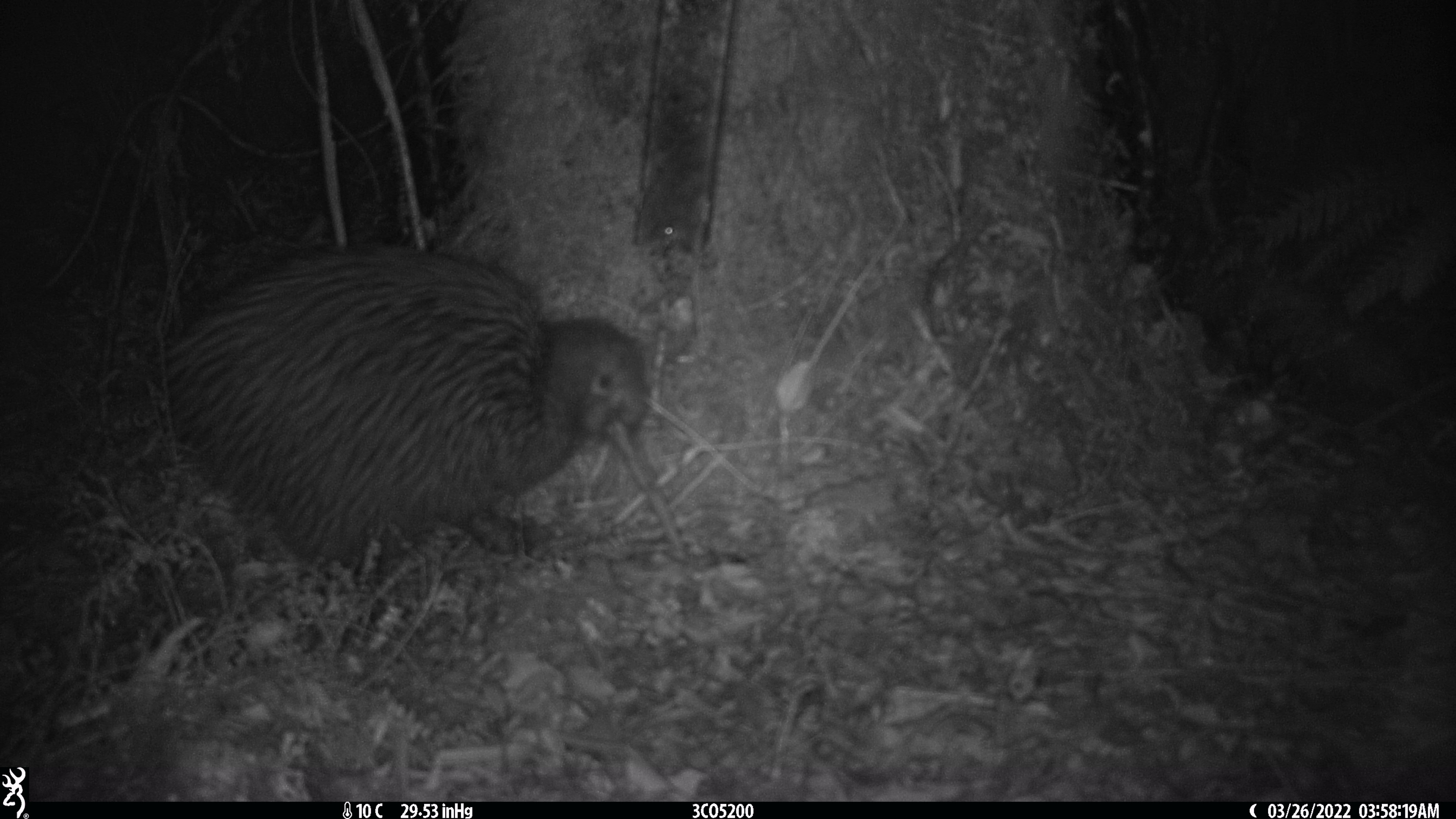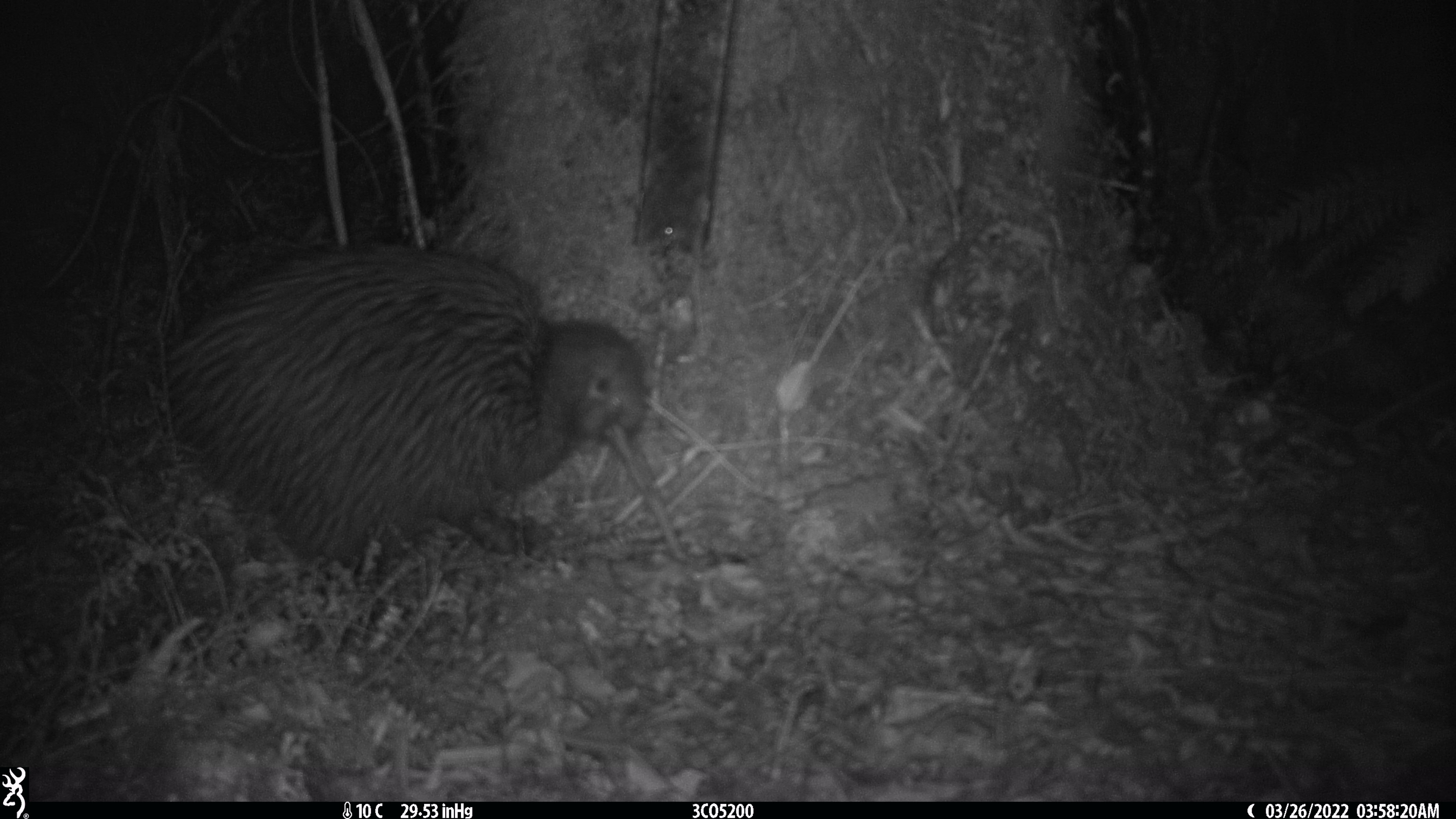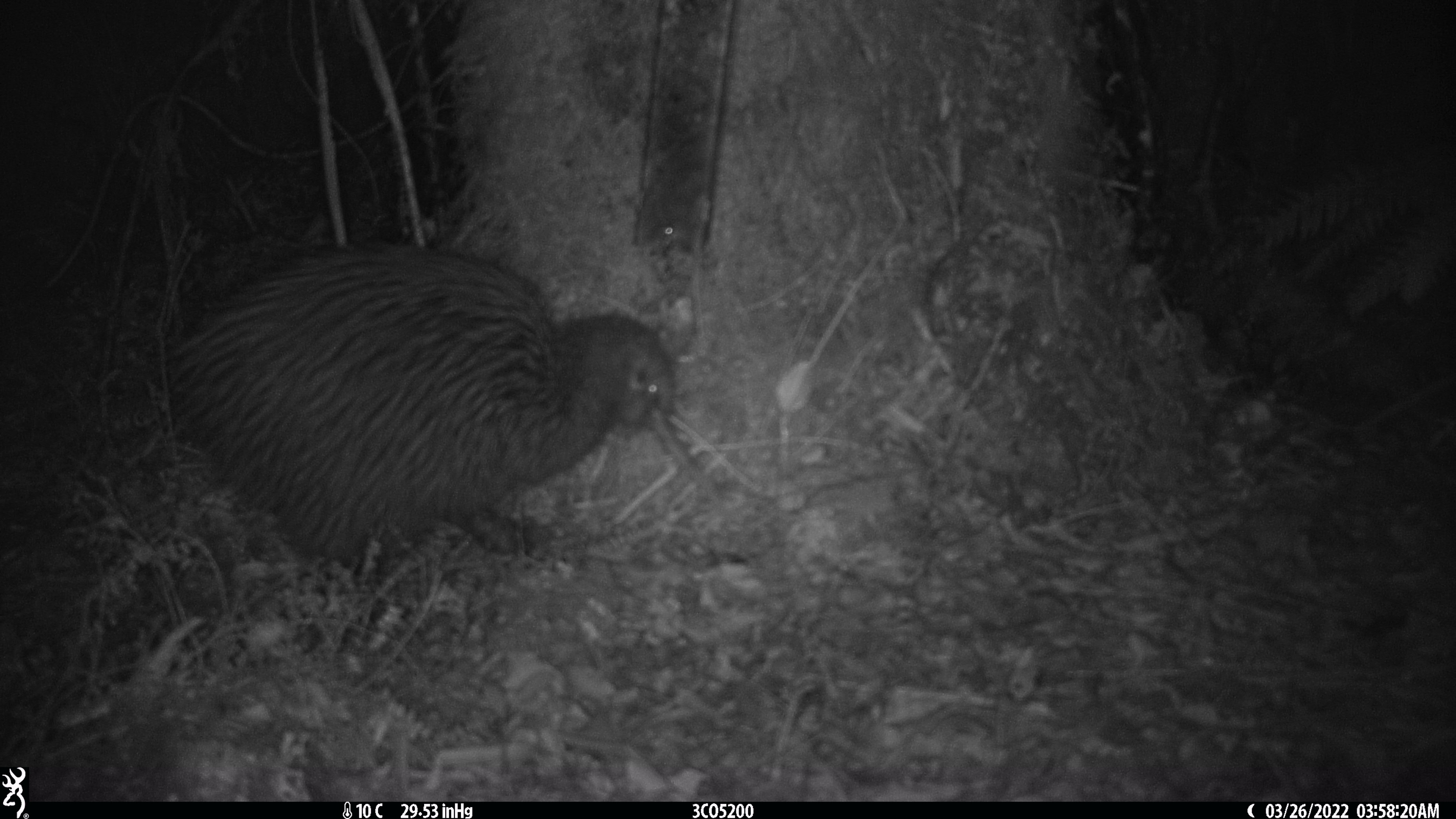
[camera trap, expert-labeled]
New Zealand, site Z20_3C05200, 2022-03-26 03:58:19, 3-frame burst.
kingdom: Animalia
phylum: Chordata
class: Aves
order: Apterygiformes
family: Apterygidae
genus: Apteryx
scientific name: Apteryx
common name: kiwi